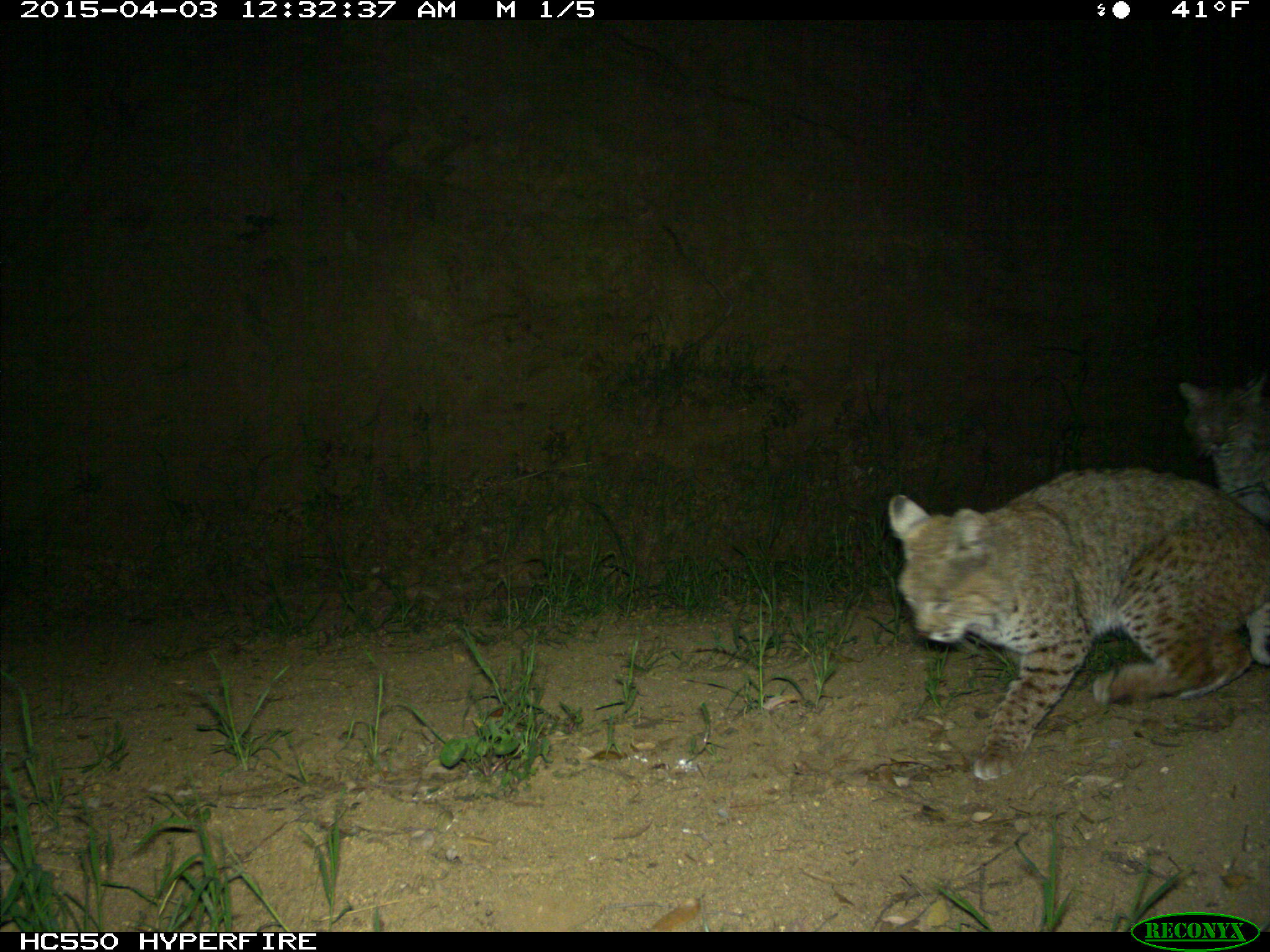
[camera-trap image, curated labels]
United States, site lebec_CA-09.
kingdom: Animalia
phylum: Chordata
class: Mammalia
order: Carnivora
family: Felidae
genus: Lynx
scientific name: Lynx rufus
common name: bobcat